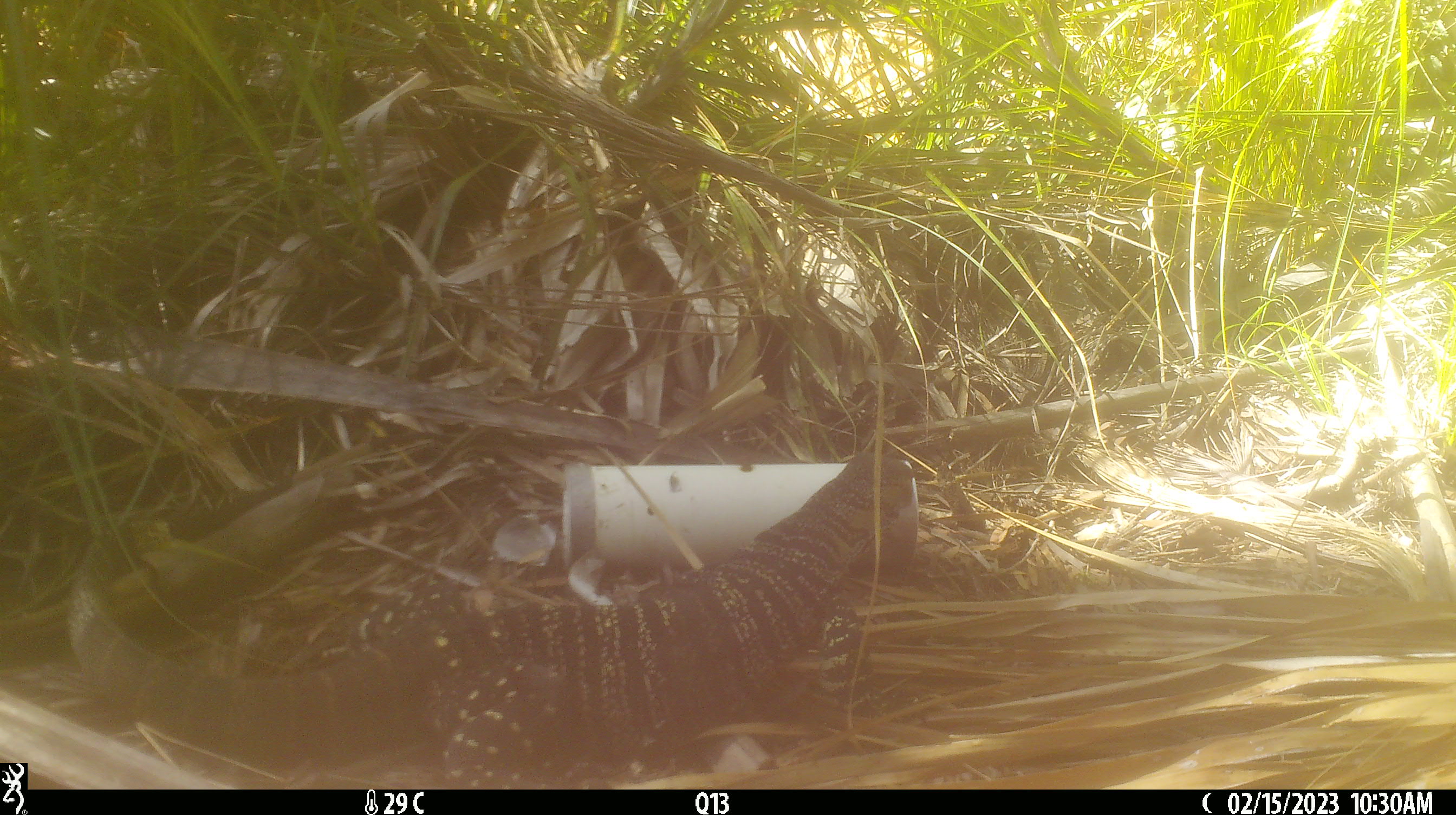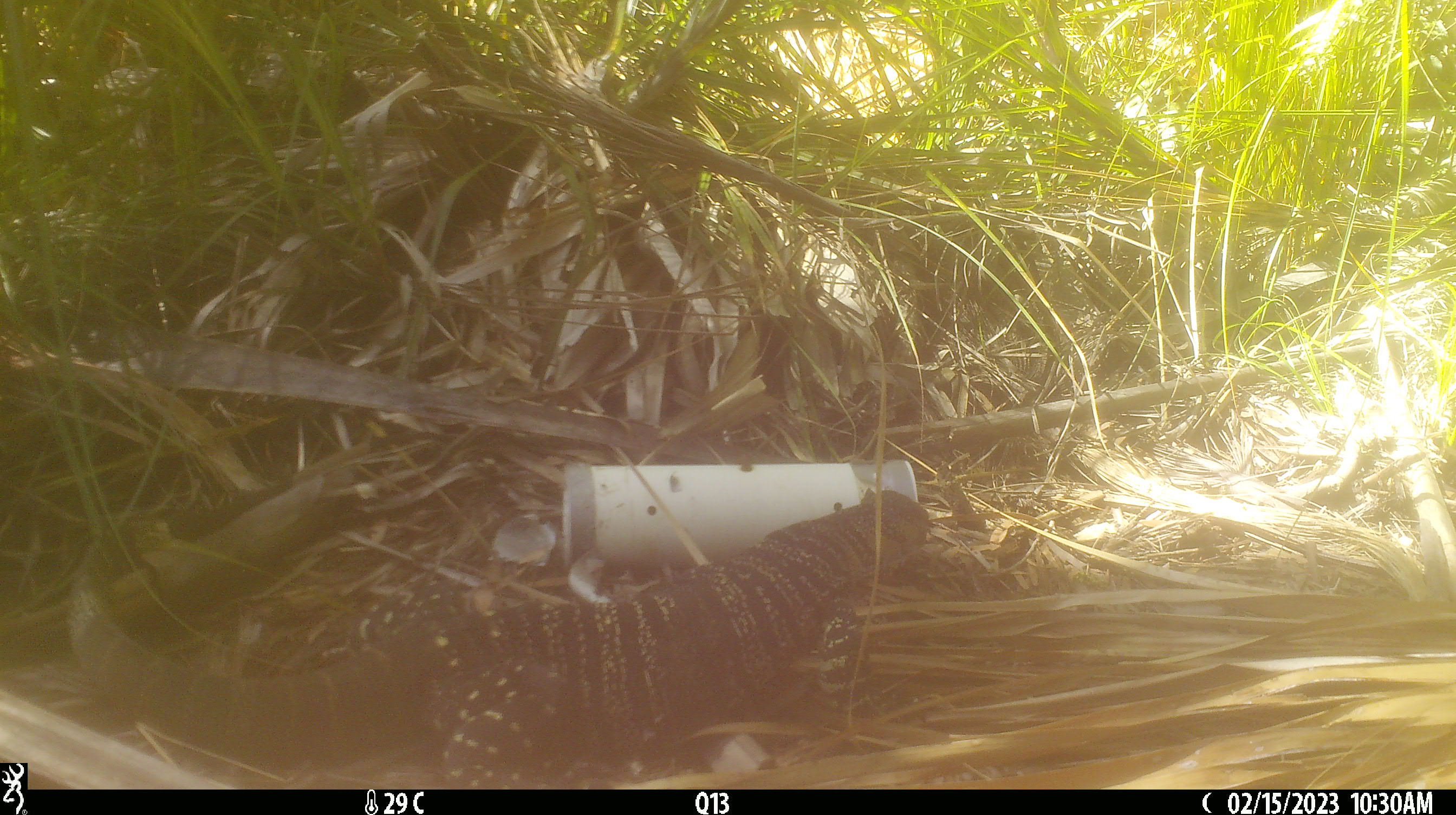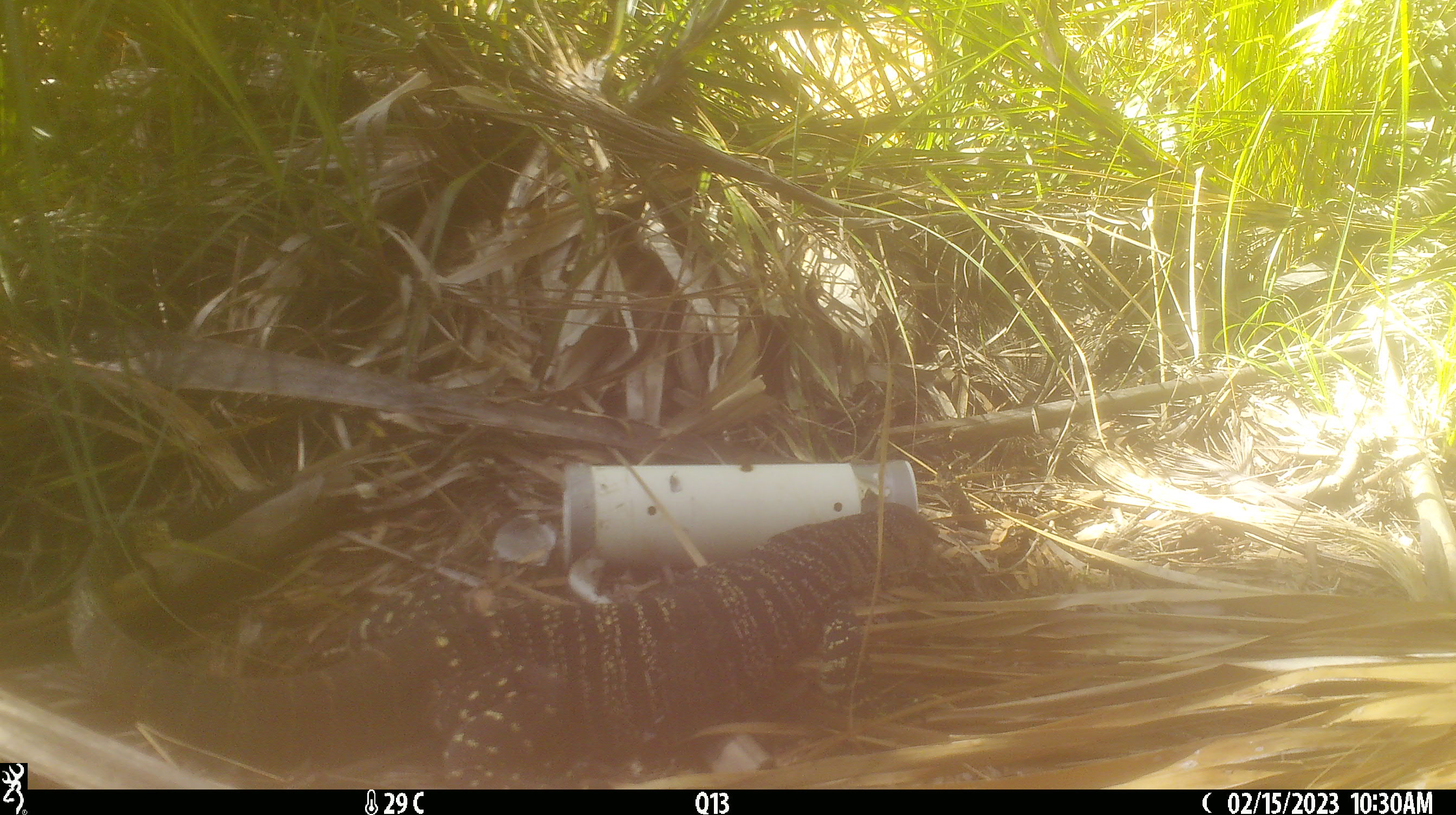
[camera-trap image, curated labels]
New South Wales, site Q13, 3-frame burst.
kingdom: Animalia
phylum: Chordata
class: Reptilia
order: Squamata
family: Varanidae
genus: Varanus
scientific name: Varanus varius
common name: lace monitor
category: goanna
Goanna (lace monitor) (Varanus varius).